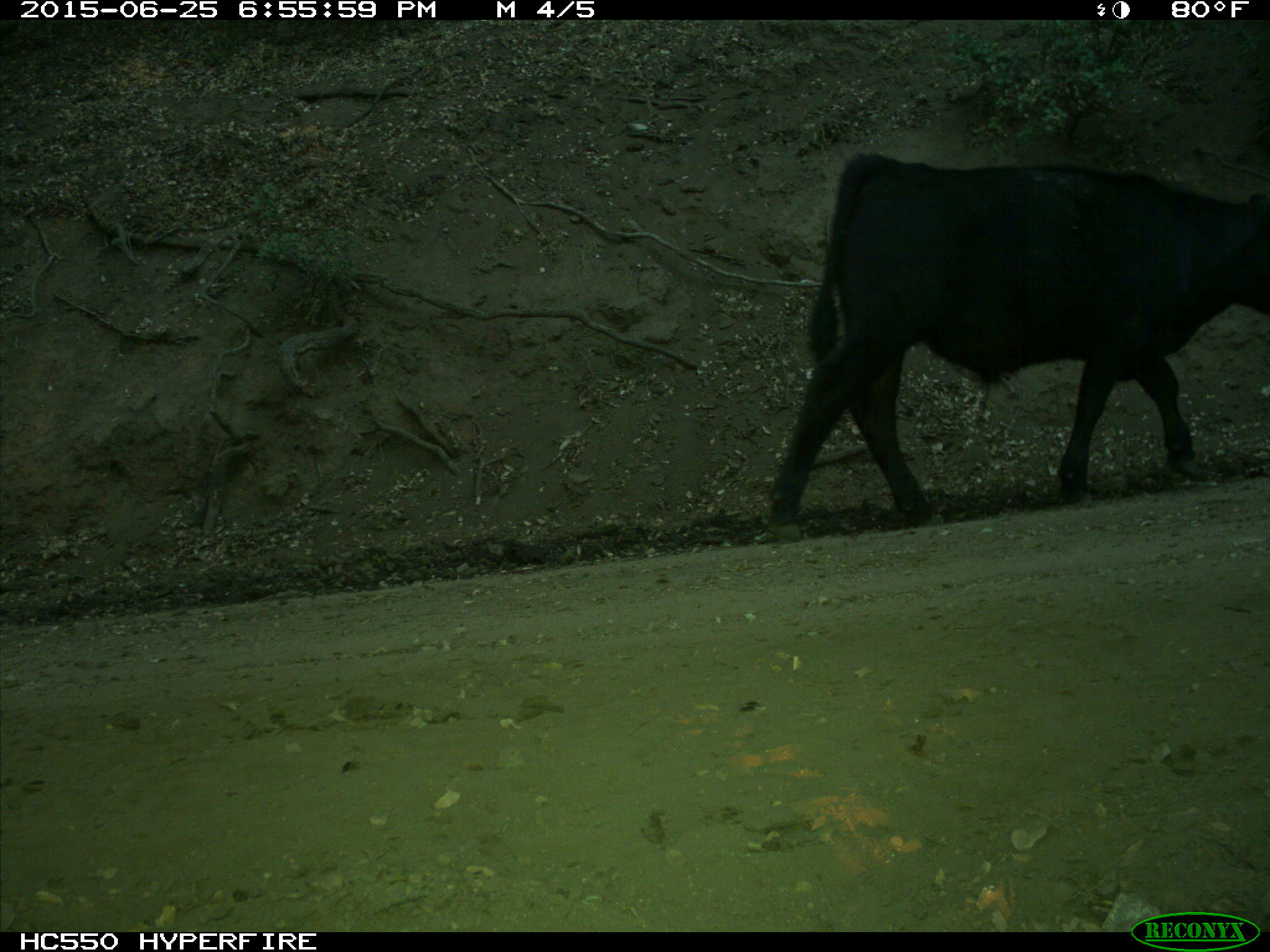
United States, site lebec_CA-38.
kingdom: Animalia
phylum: Chordata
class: Mammalia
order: Artiodactyla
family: Bovidae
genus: Bos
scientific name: Bos taurus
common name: domestic cow